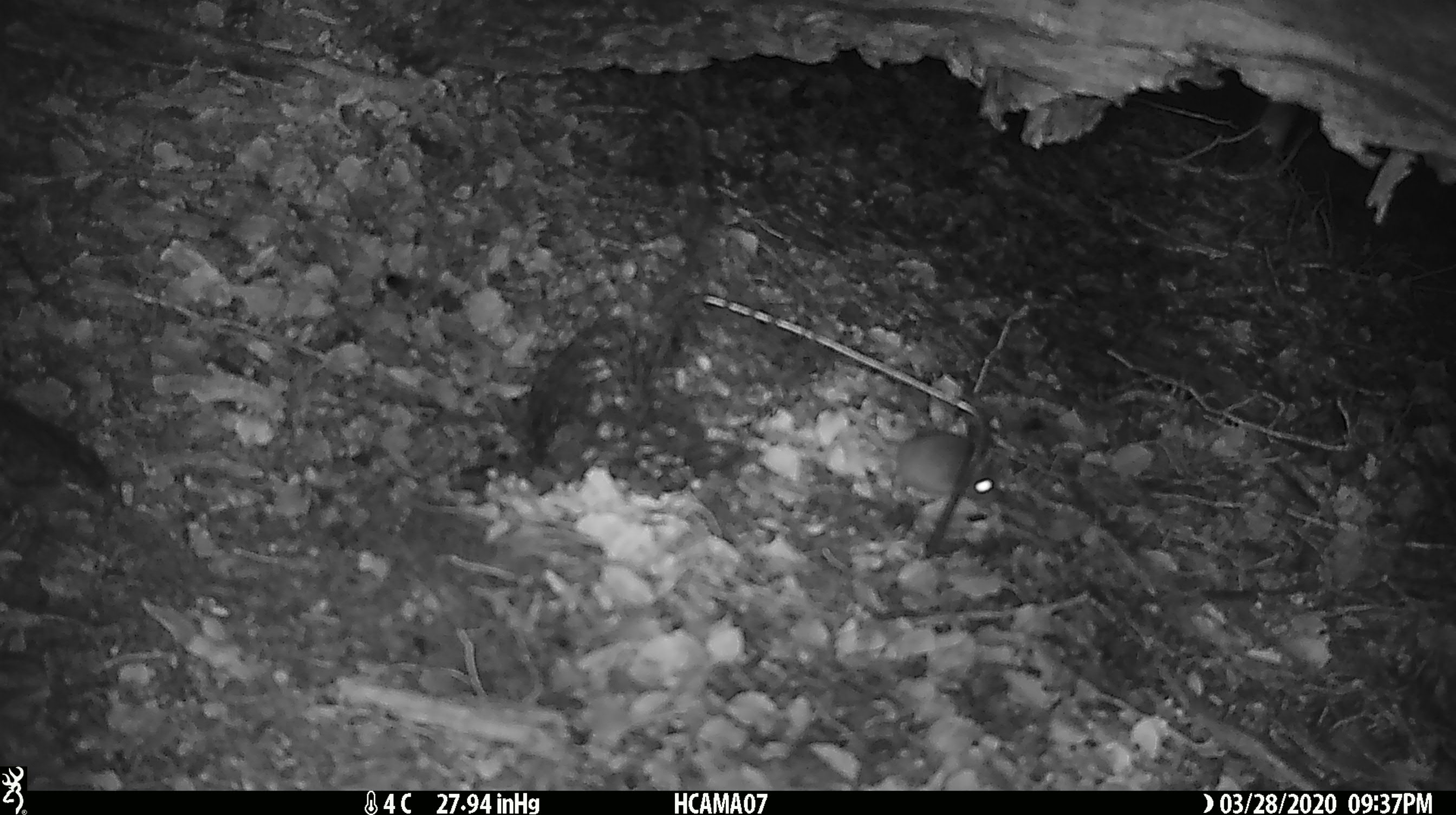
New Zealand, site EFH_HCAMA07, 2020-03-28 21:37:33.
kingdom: Animalia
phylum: Chordata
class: Mammalia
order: Rodentia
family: Muridae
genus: Mus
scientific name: Mus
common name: mouse